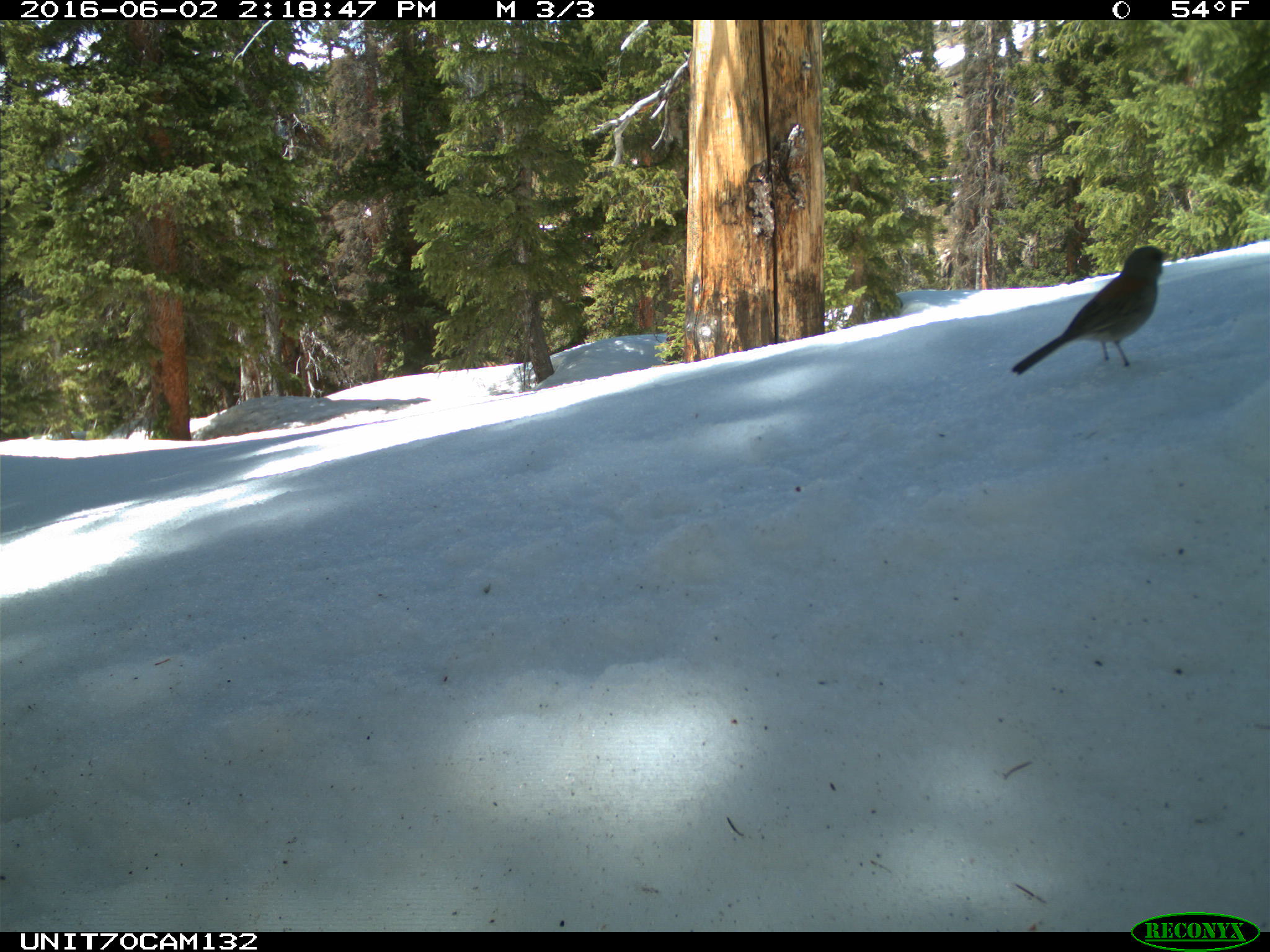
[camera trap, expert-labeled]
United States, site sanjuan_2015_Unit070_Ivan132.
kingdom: Animalia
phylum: Chordata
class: Aves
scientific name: Aves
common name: birds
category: unidentified bird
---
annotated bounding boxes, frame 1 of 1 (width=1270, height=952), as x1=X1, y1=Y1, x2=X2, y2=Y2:
animal: x1=1011, y1=244, x2=1176, y2=389